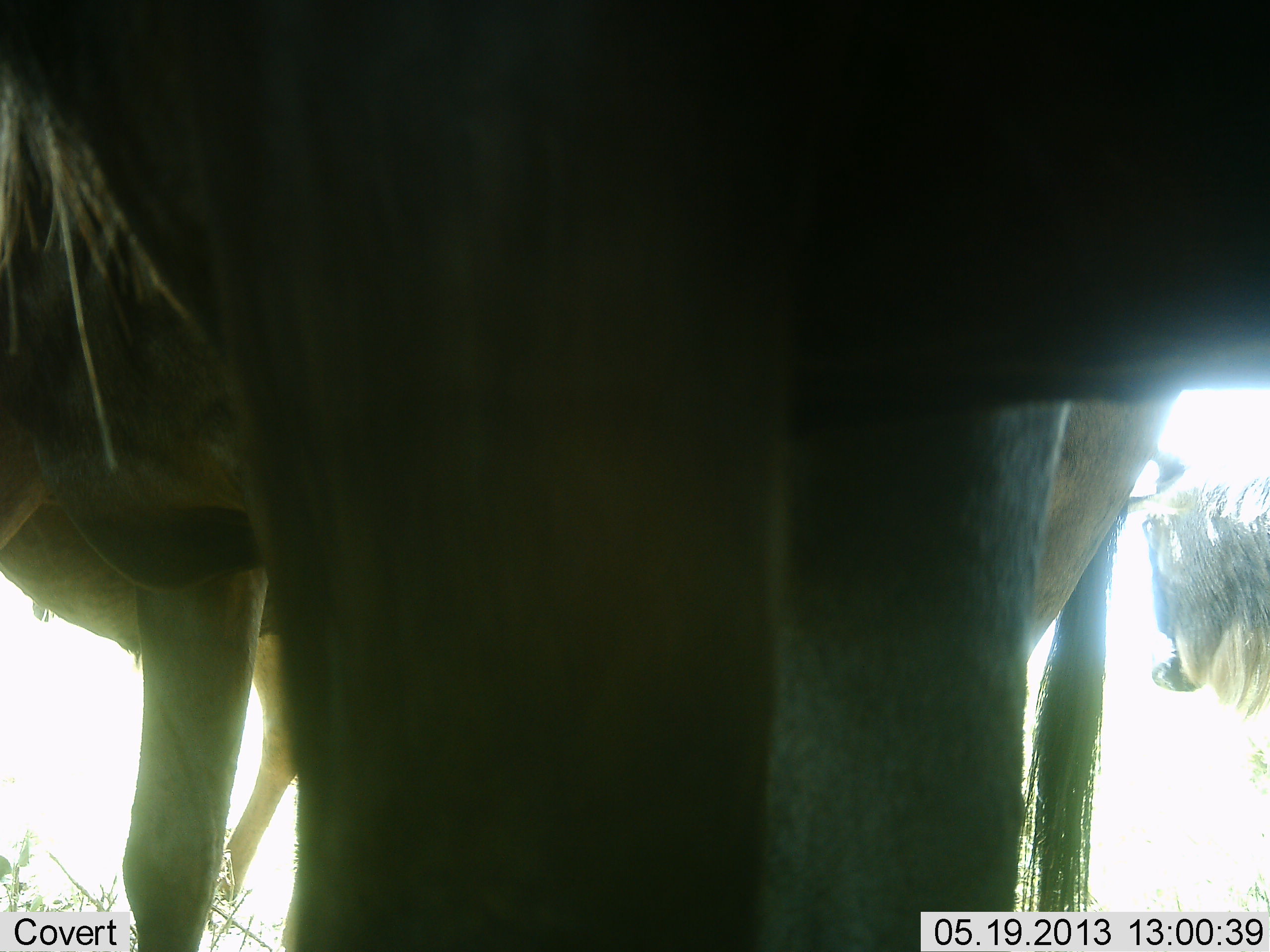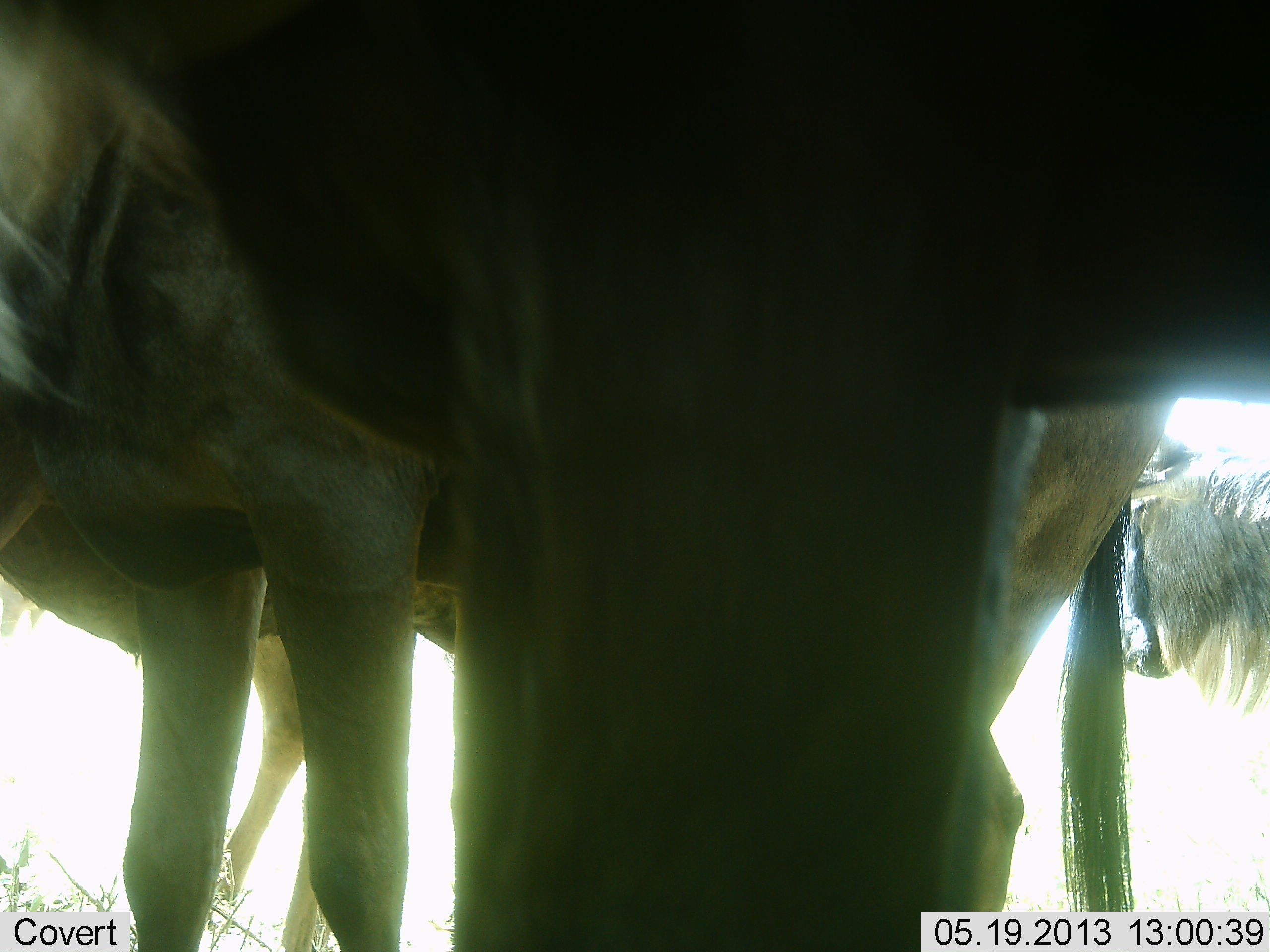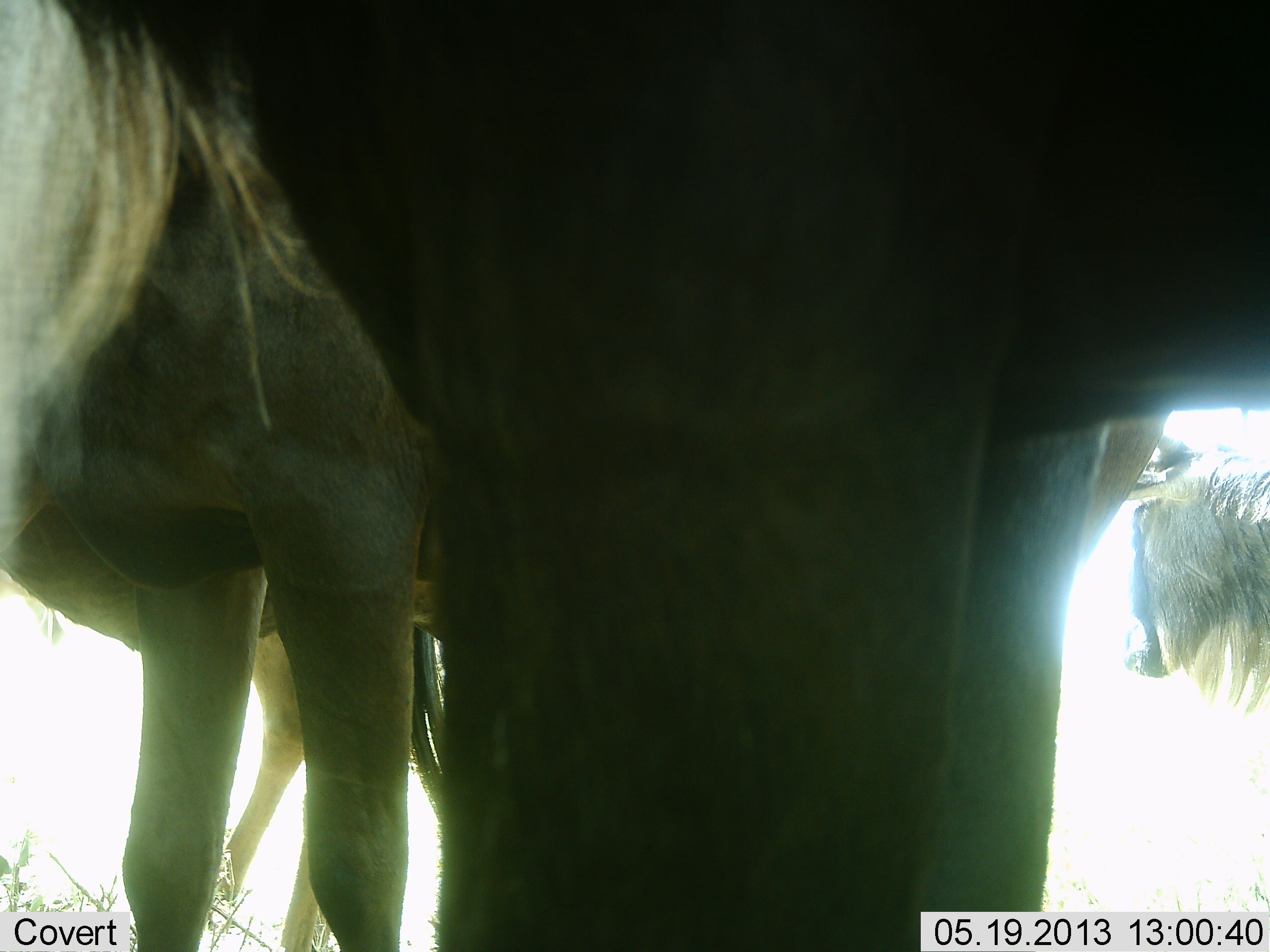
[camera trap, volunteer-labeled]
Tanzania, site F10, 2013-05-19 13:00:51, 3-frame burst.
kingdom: Animalia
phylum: Chordata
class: Mammalia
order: Artiodactyla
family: Bovidae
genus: Connochaetes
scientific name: Connochaetes taurinus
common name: blue wildebeest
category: wildebeest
Wildebeest (blue wildebeest) (Connochaetes taurinus), count 4. Behavior (volunteer vote fractions): standing 91%, resting 4%, moving 0%, interacting 0%. Young present (vote fraction): 0%. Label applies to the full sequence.